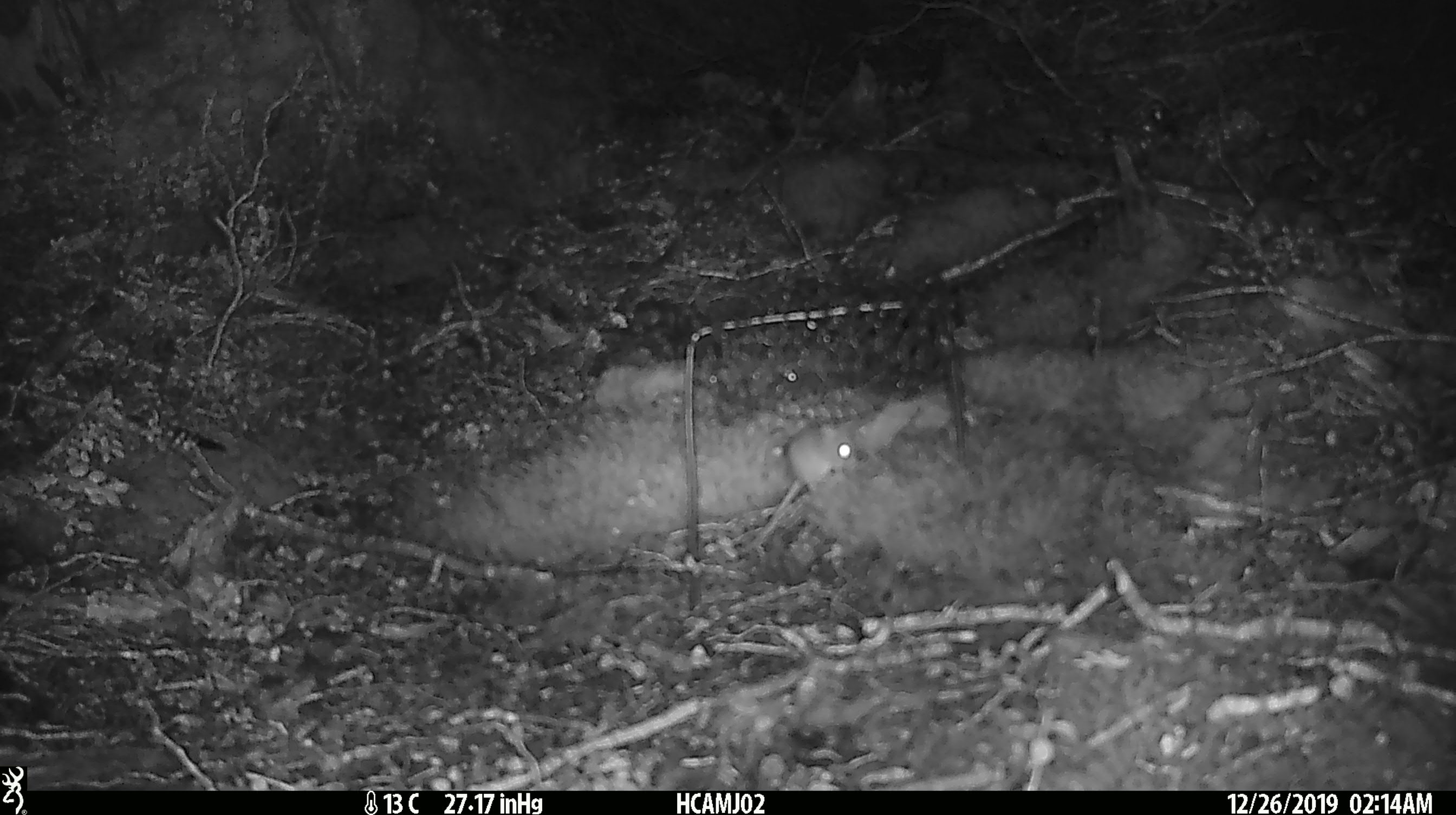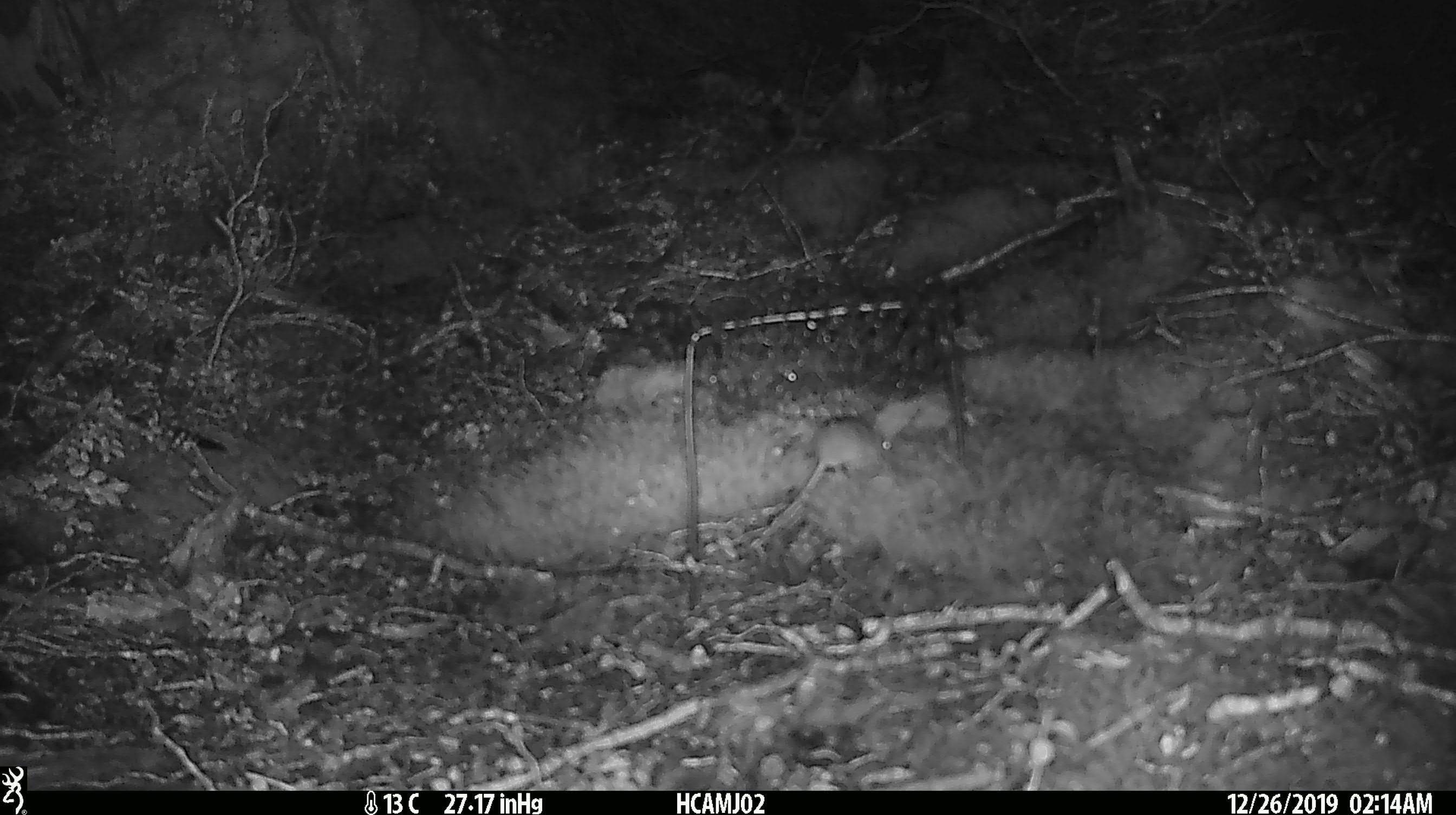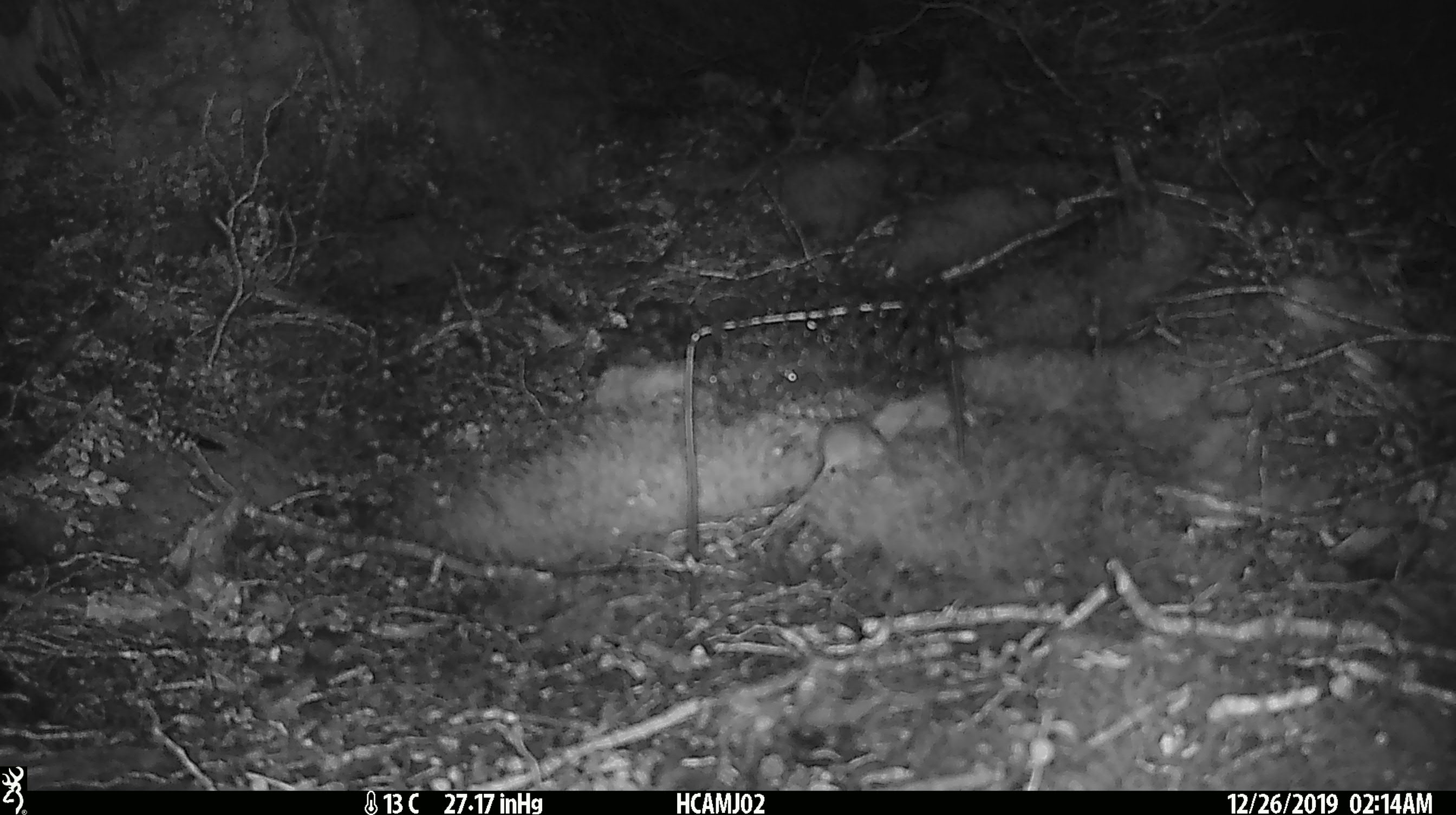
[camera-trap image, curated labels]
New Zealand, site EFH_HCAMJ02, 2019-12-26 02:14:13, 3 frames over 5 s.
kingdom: Animalia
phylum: Chordata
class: Mammalia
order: Rodentia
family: Muridae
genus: Mus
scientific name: Mus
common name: mouse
Mouse (Mus).